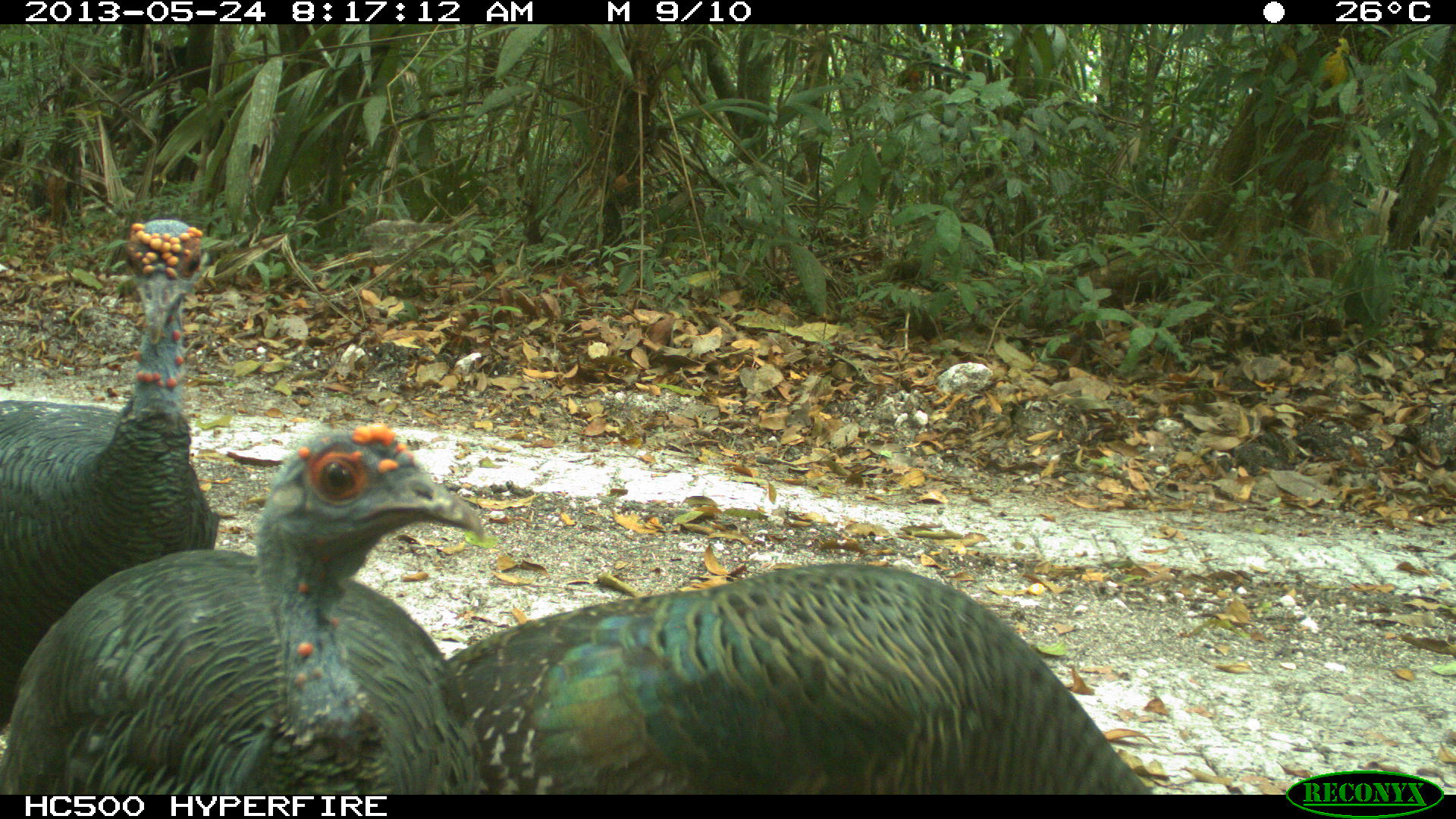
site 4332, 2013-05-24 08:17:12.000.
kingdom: Animalia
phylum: Chordata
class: Aves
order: Galliformes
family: Phasianidae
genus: Meleagris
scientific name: Meleagris ocellata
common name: ocellated turkey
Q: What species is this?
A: Meleagris ocellata (ocellated turkey).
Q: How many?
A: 3.